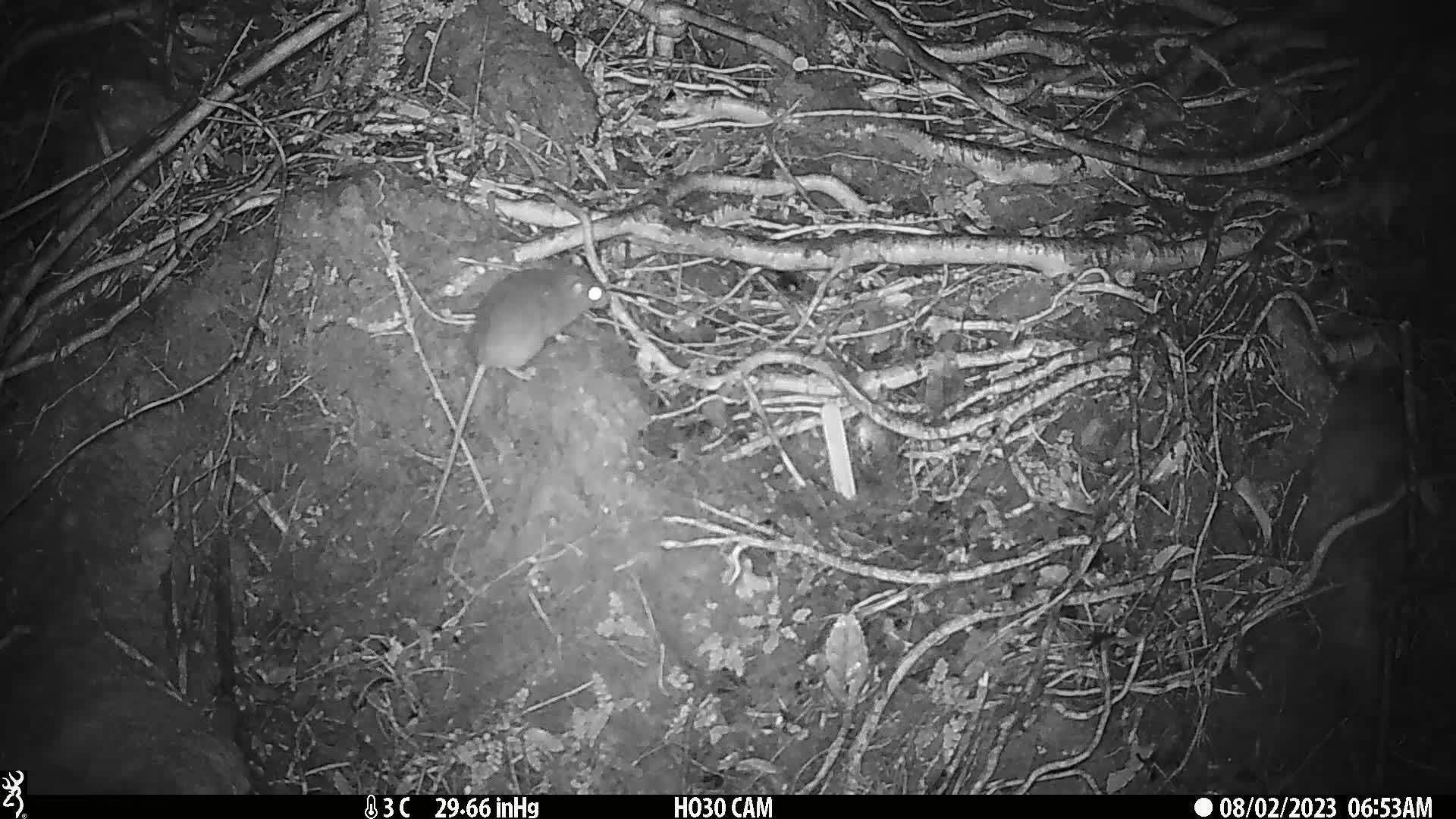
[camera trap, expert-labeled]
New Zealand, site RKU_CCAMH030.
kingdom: Animalia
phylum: Chordata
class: Mammalia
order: Rodentia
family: Muridae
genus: Rattus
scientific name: Rattus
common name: rat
Rat (Rattus).